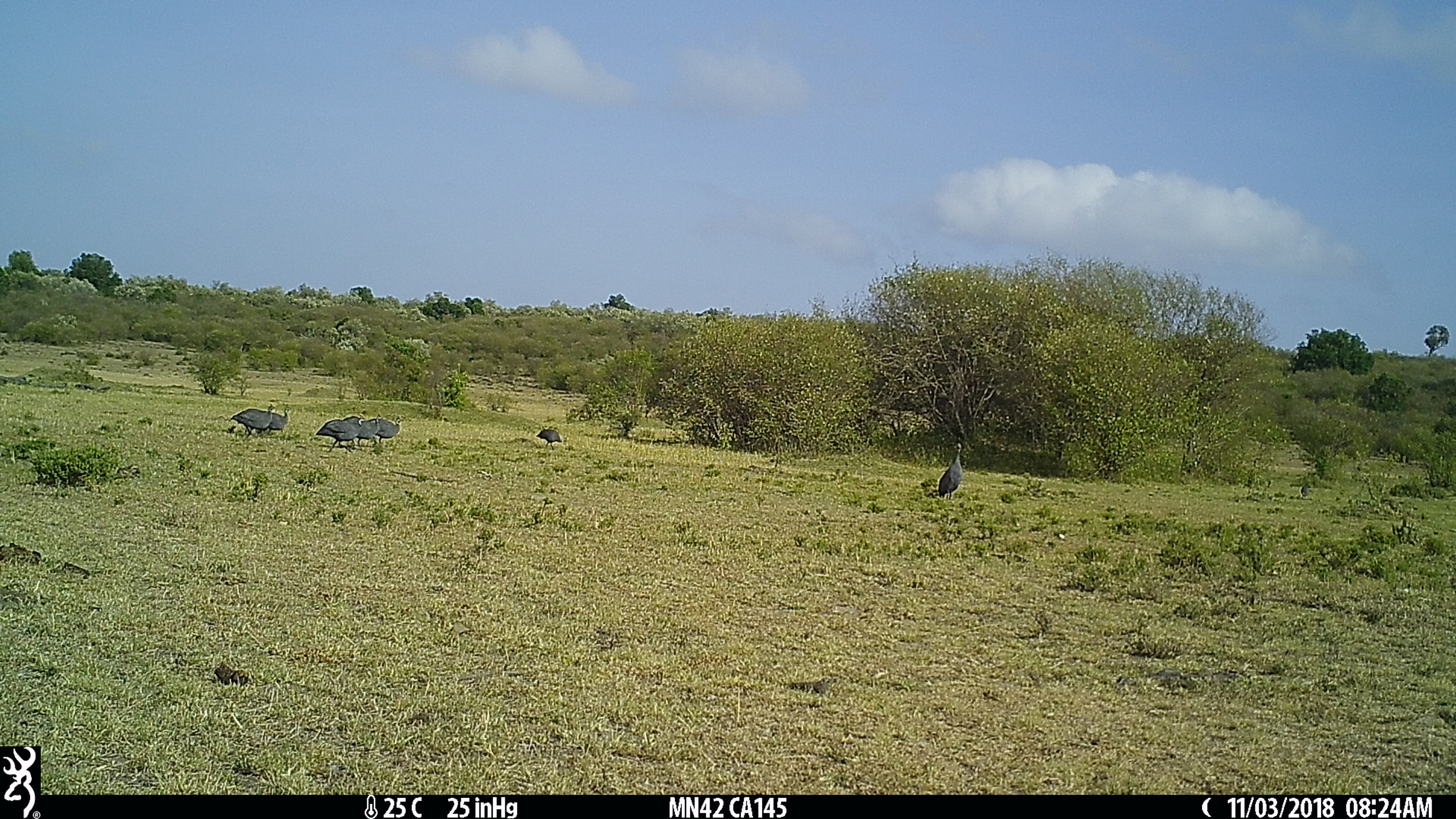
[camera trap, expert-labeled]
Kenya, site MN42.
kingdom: Animalia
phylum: Chordata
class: Aves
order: Galliformes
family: Numididae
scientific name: Numididae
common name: guineafowl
Guineafowl (Numididae).